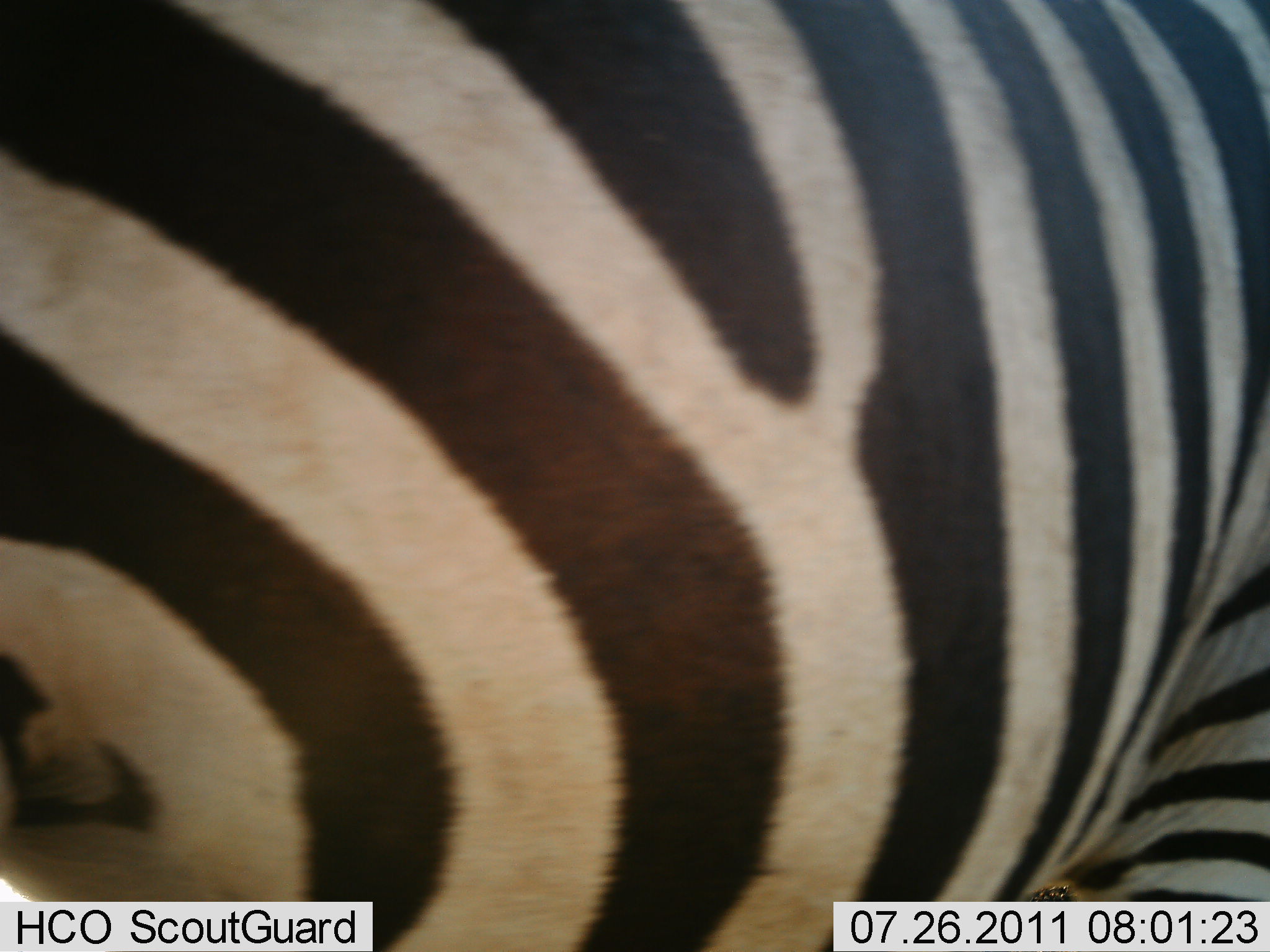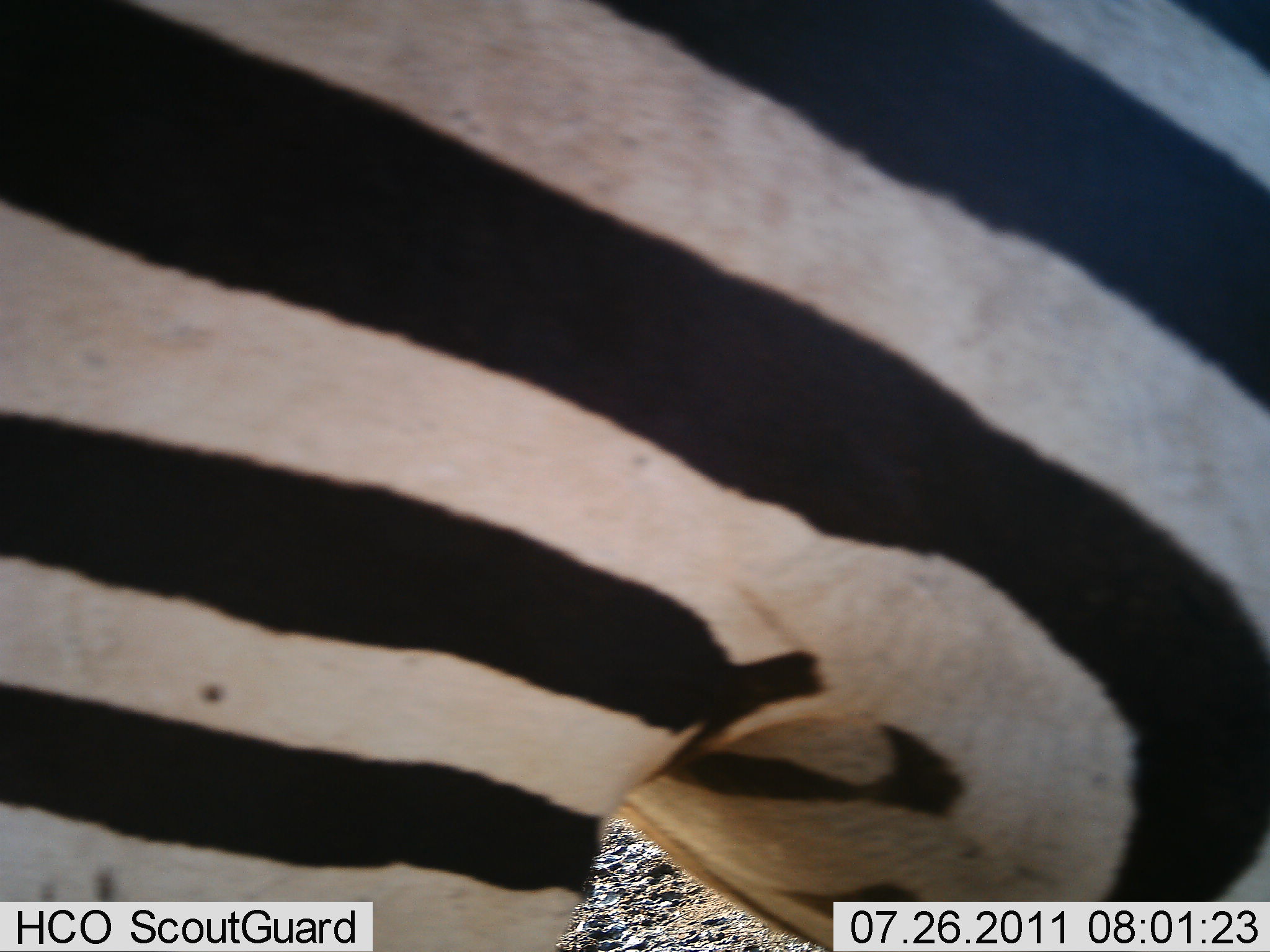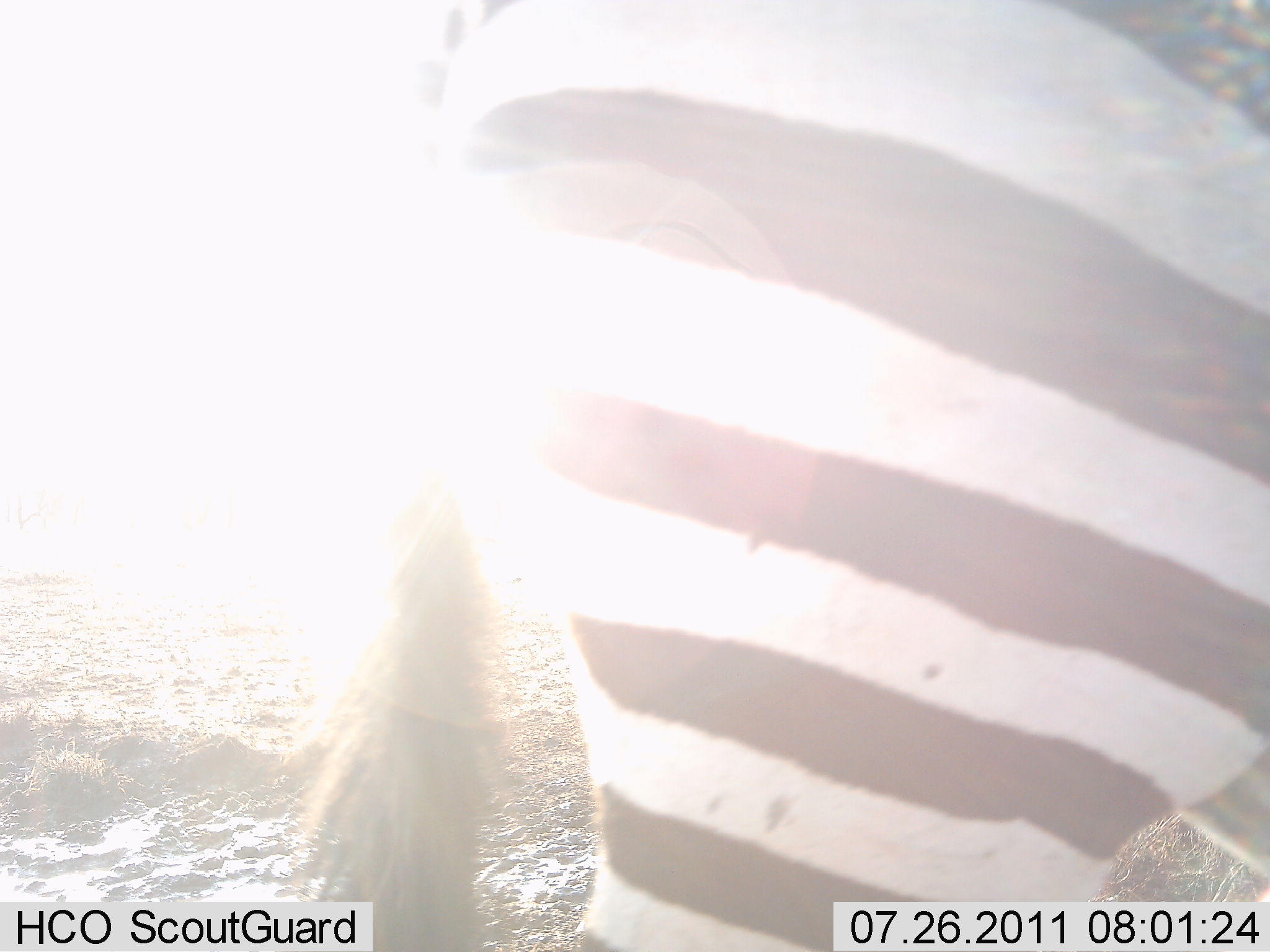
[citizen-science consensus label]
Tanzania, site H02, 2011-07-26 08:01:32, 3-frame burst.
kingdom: Animalia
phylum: Chordata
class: Mammalia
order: Perissodactyla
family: Equidae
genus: Equus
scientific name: Equus quagga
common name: plains zebra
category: zebra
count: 1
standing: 27%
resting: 0%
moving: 73%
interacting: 0%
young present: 0%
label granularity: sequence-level